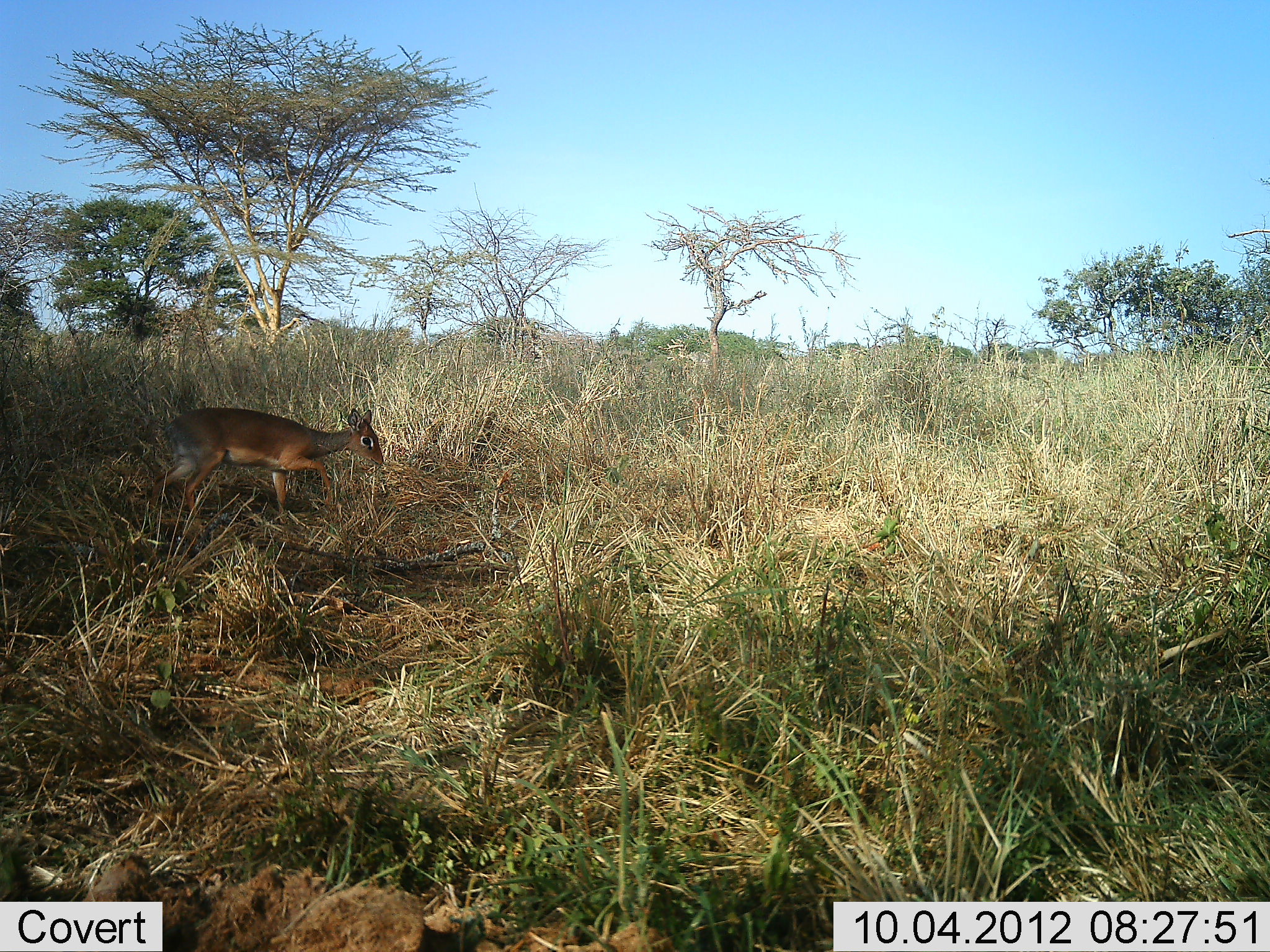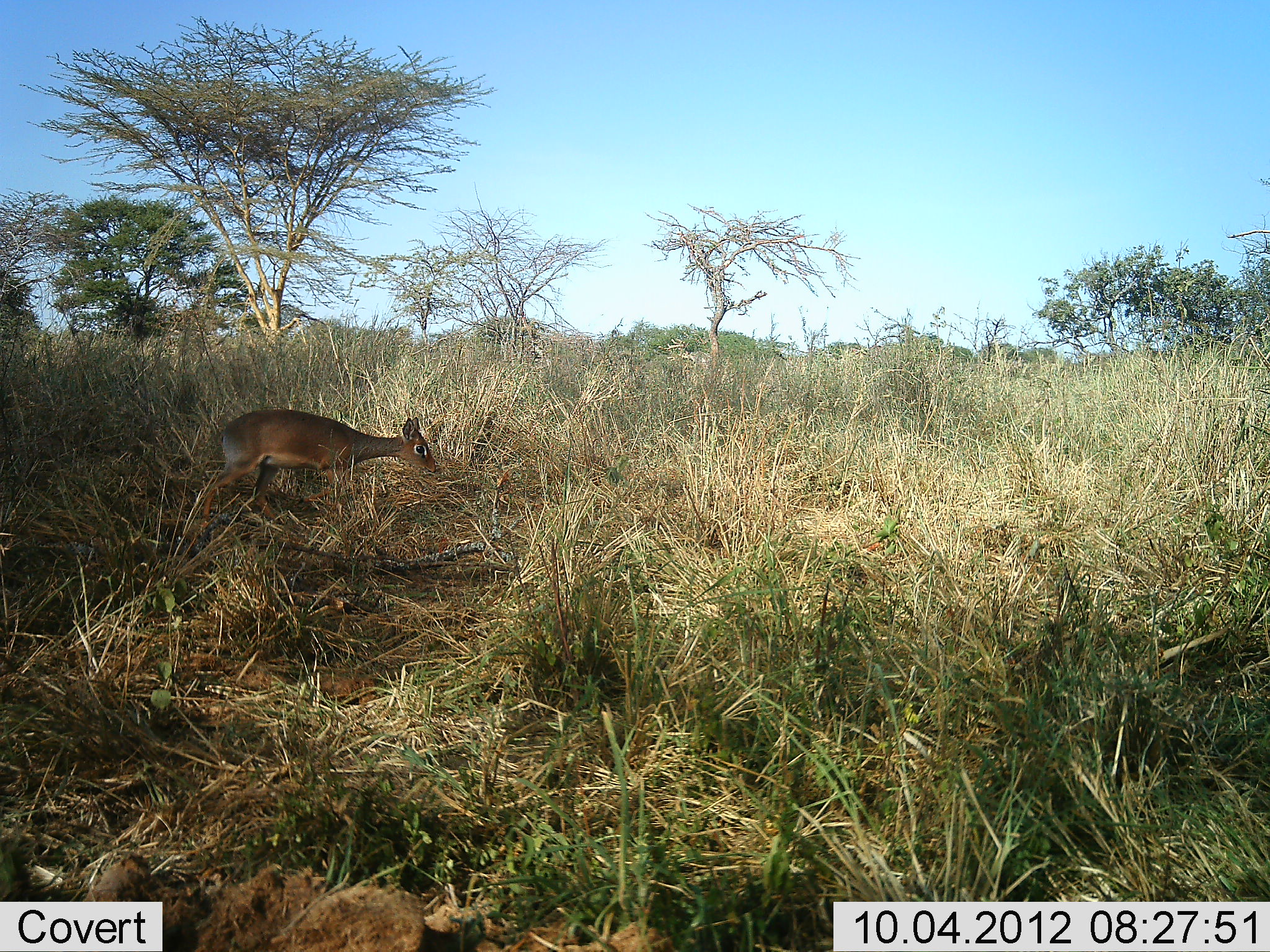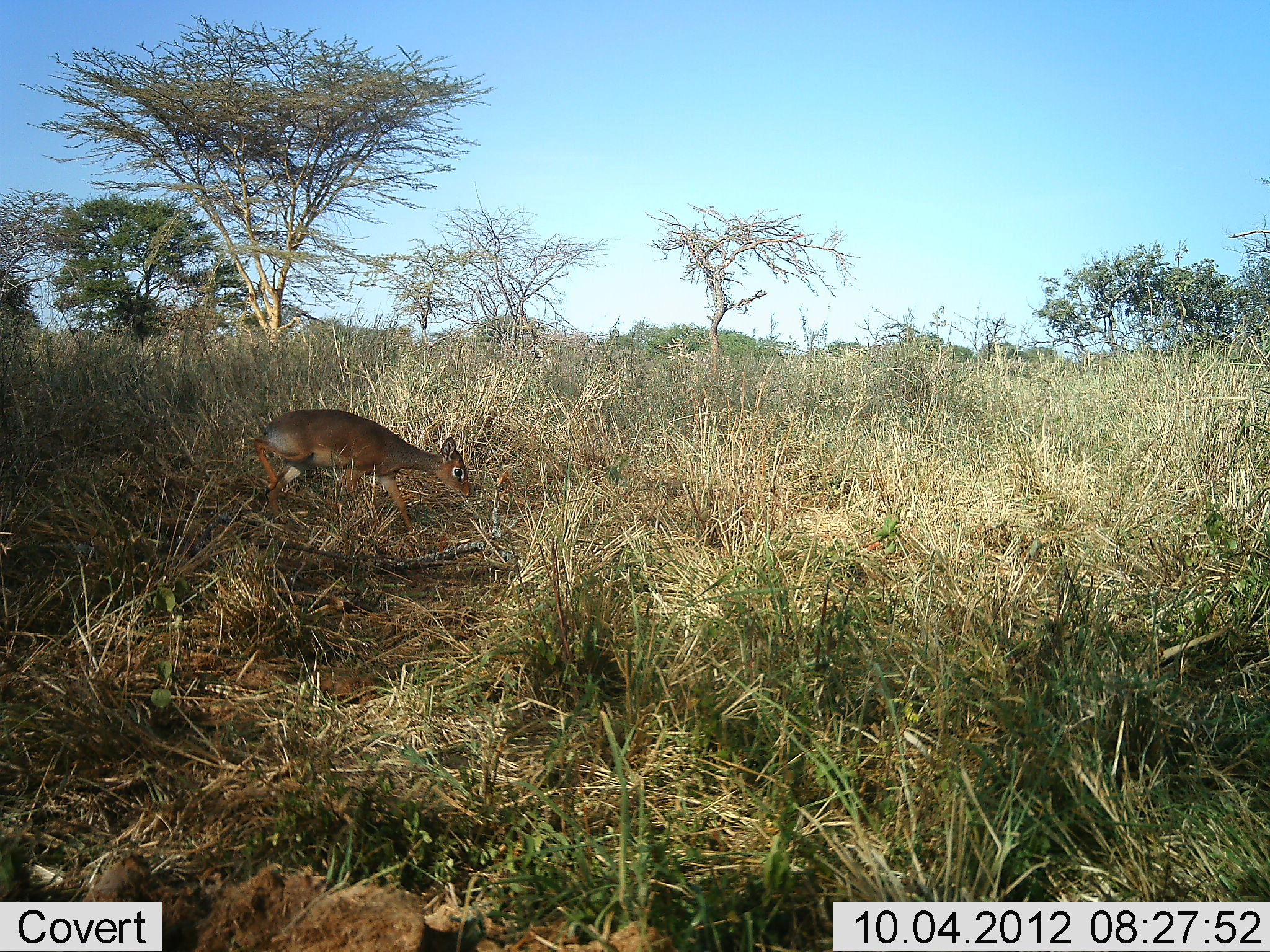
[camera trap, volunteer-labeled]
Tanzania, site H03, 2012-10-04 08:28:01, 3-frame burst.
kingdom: Animalia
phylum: Chordata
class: Mammalia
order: Artiodactyla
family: Bovidae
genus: Madoqua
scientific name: Madoqua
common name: dikdik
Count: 1.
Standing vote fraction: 10%.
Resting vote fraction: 0%.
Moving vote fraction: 90%.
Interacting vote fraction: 0%.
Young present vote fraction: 0%.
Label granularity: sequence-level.